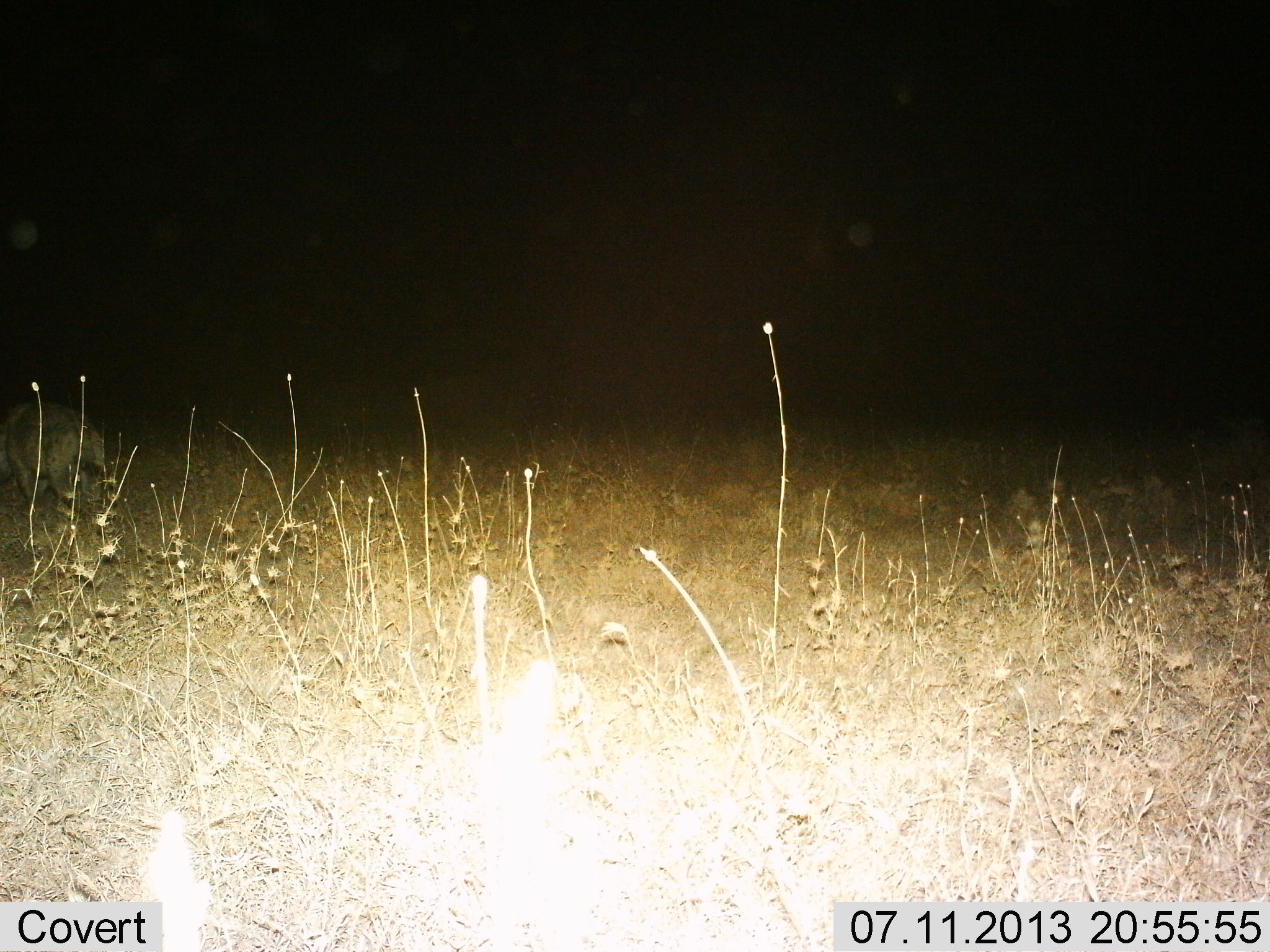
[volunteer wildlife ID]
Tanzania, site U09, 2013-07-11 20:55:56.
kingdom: Animalia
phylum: Chordata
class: Mammalia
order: Carnivora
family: Hyaenidae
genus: Crocuta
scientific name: Crocuta crocuta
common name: spotted hyena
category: hyenaspotted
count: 1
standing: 27%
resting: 0%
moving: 73%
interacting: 0%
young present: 0%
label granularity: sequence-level